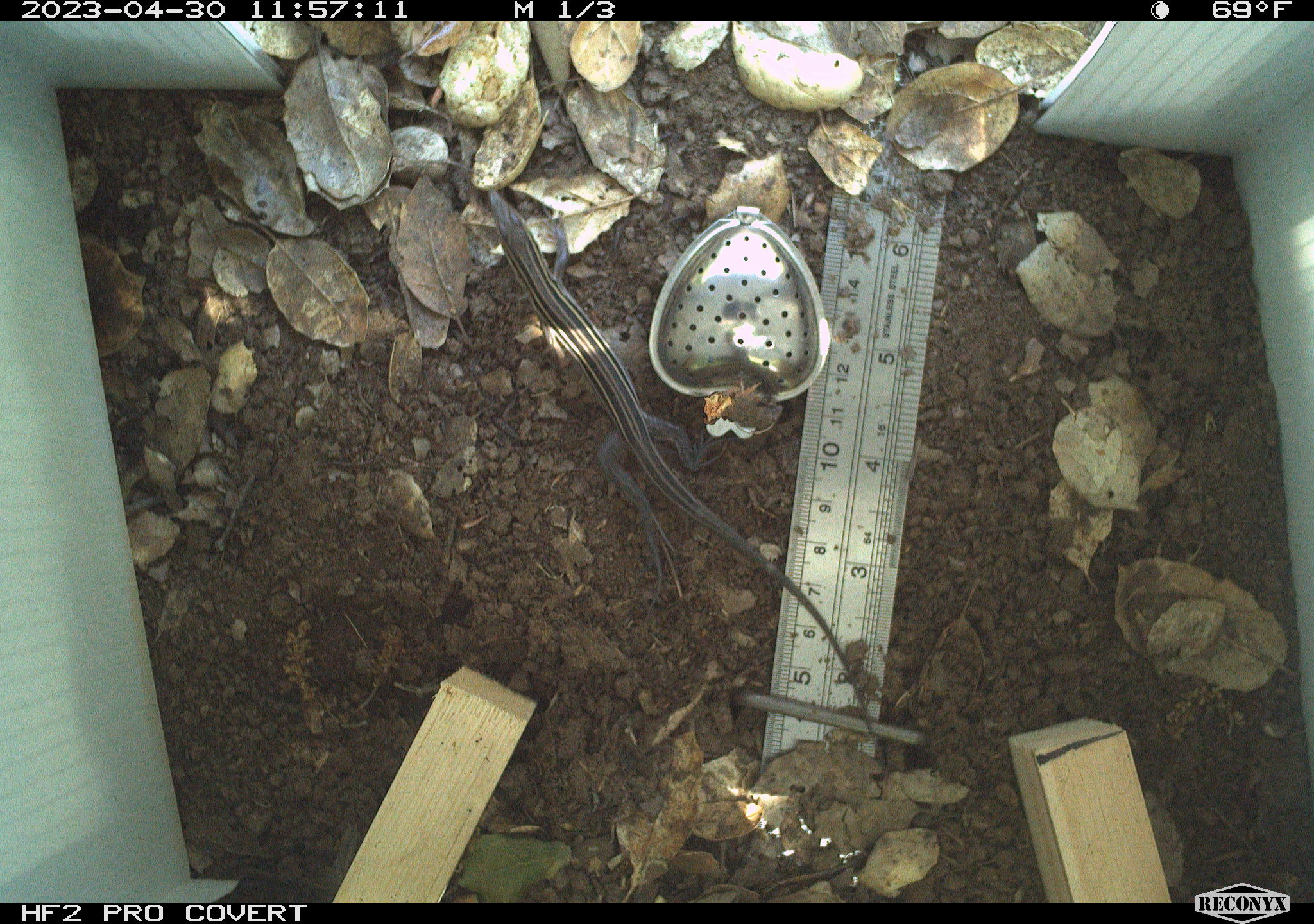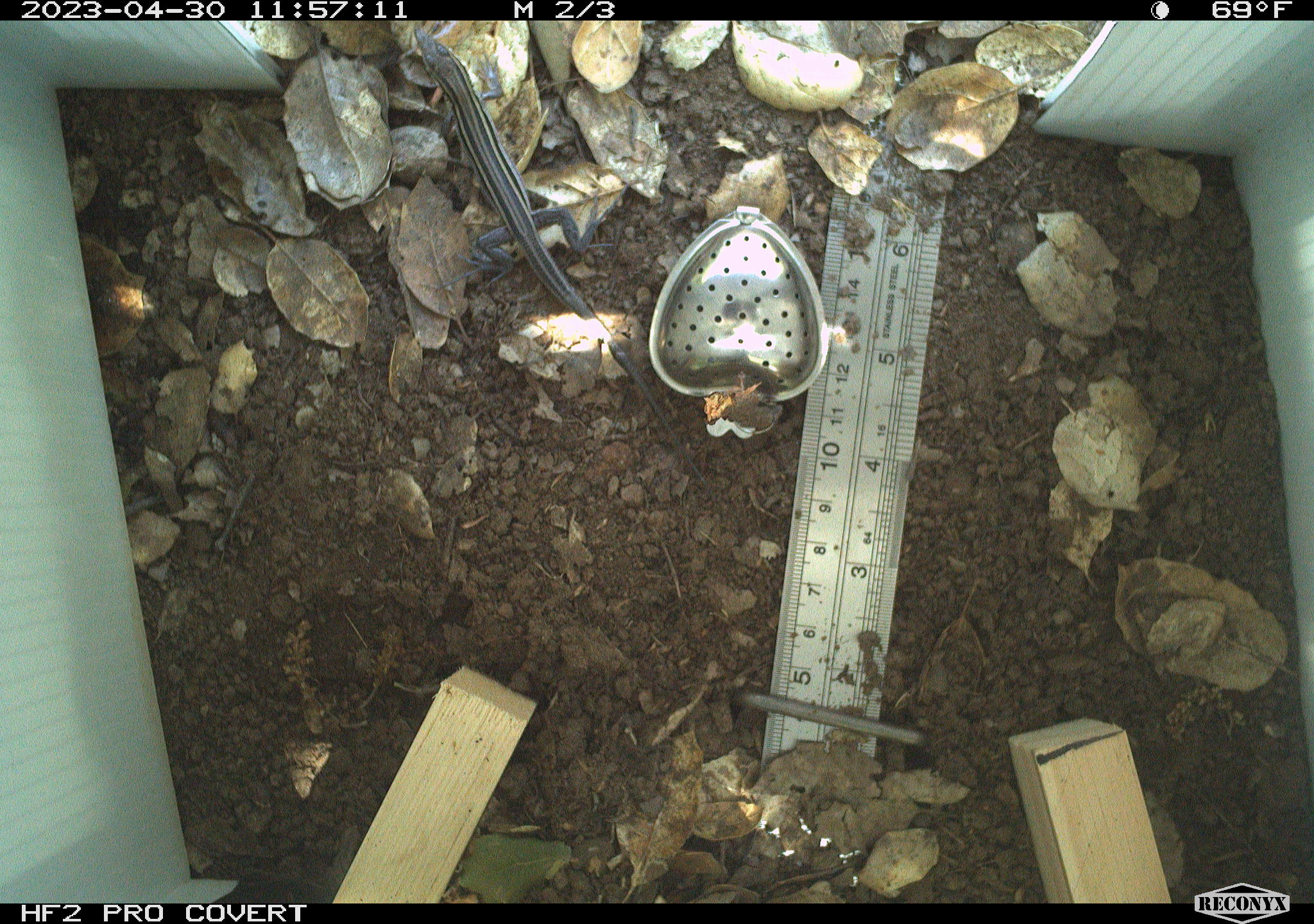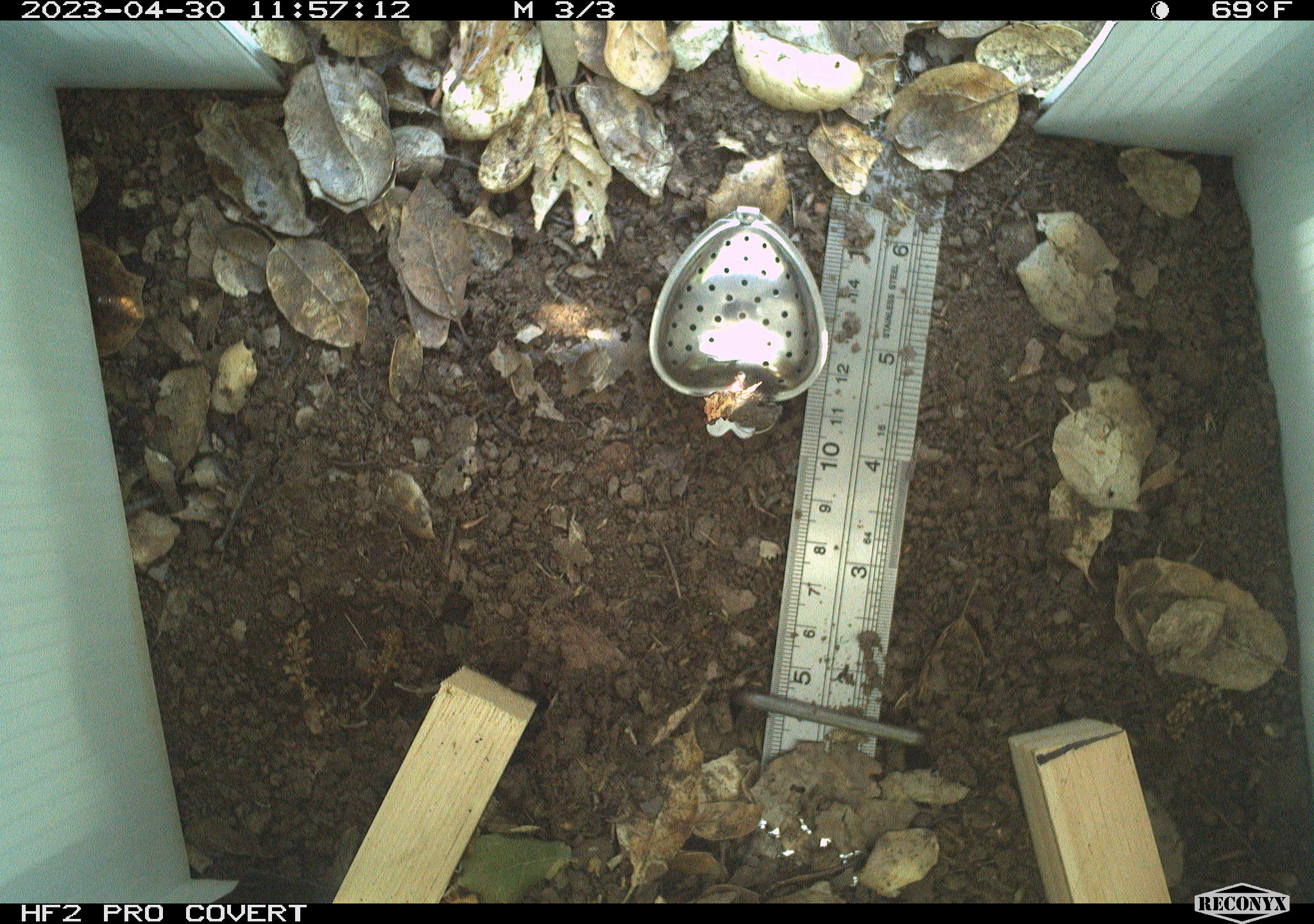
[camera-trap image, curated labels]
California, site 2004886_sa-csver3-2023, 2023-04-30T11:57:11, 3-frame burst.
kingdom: Animalia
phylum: Chordata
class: Reptilia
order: Squamata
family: Teiidae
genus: Aspidoscelis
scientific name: Aspidoscelis hyperythrus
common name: orange-throated whiptail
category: belding's orange-throated whiptail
Belding's orange-throated whiptail (orange-throated whiptail) (Aspidoscelis hyperythrus).